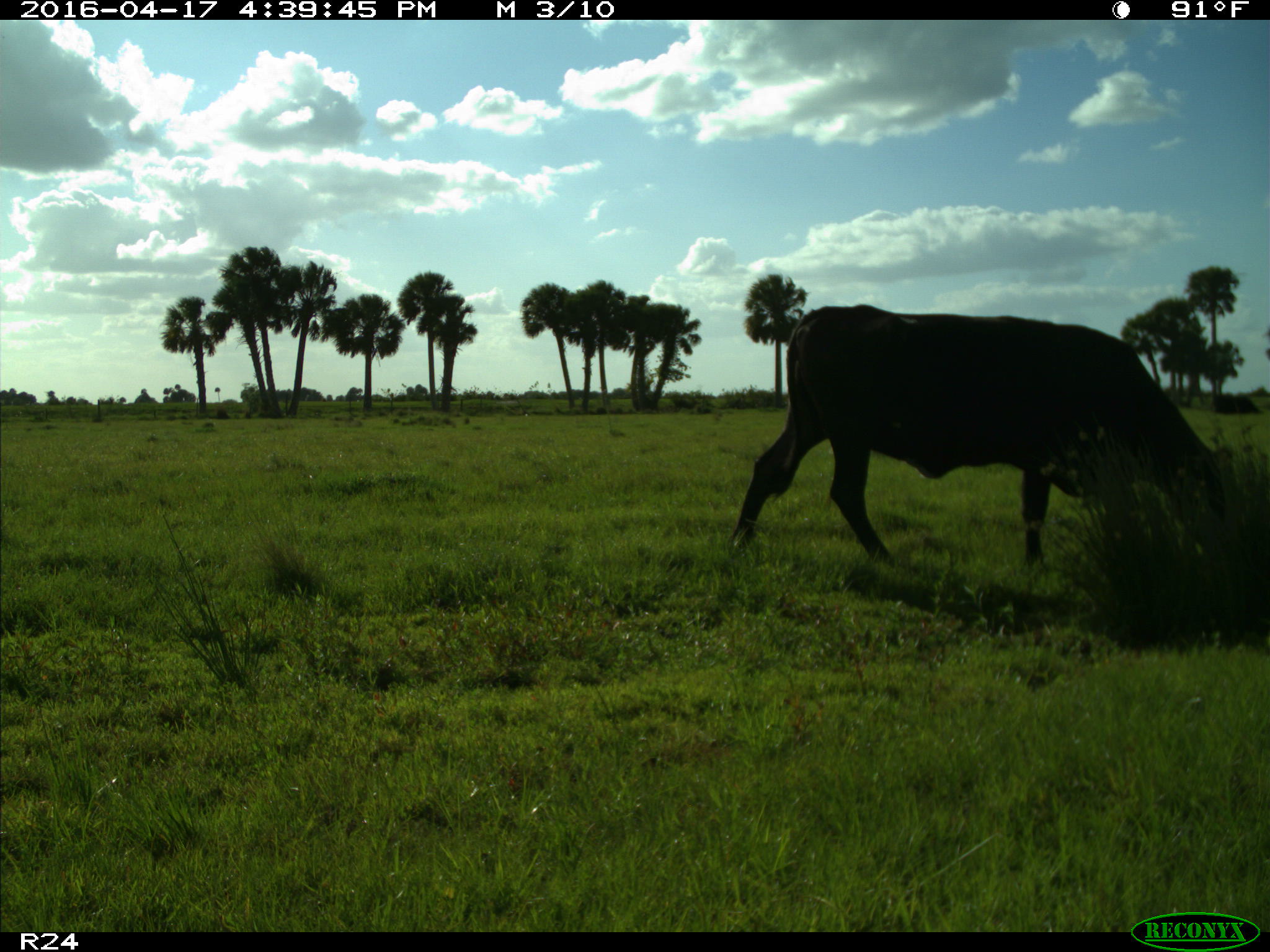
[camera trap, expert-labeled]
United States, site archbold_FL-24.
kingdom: Animalia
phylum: Chordata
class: Mammalia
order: Artiodactyla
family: Bovidae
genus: Bos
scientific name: Bos taurus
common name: domestic cow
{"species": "Bos taurus (domestic cow)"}